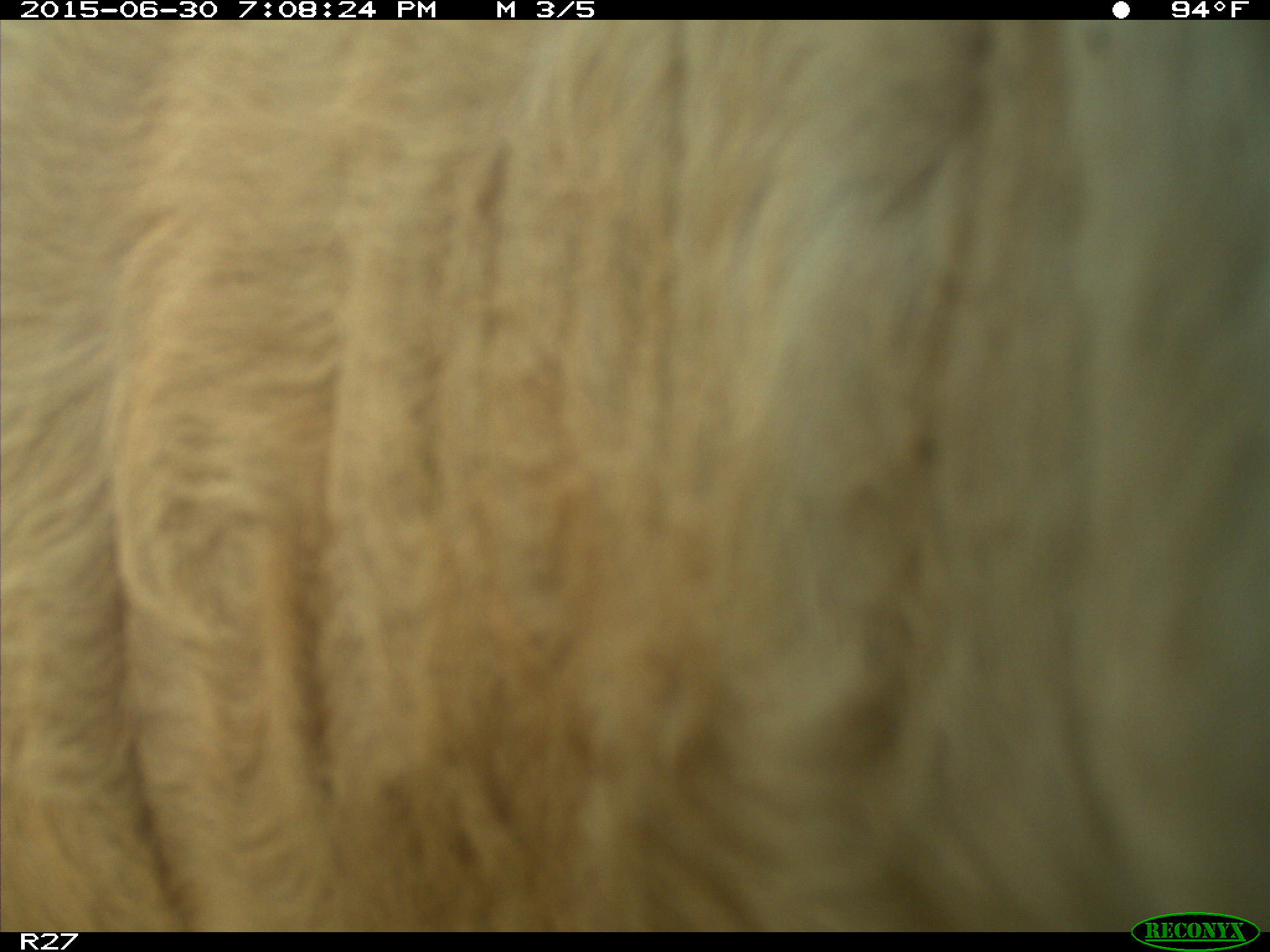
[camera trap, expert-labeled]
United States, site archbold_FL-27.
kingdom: Animalia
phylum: Chordata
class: Mammalia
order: Artiodactyla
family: Bovidae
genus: Bos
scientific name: Bos taurus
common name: domestic cow